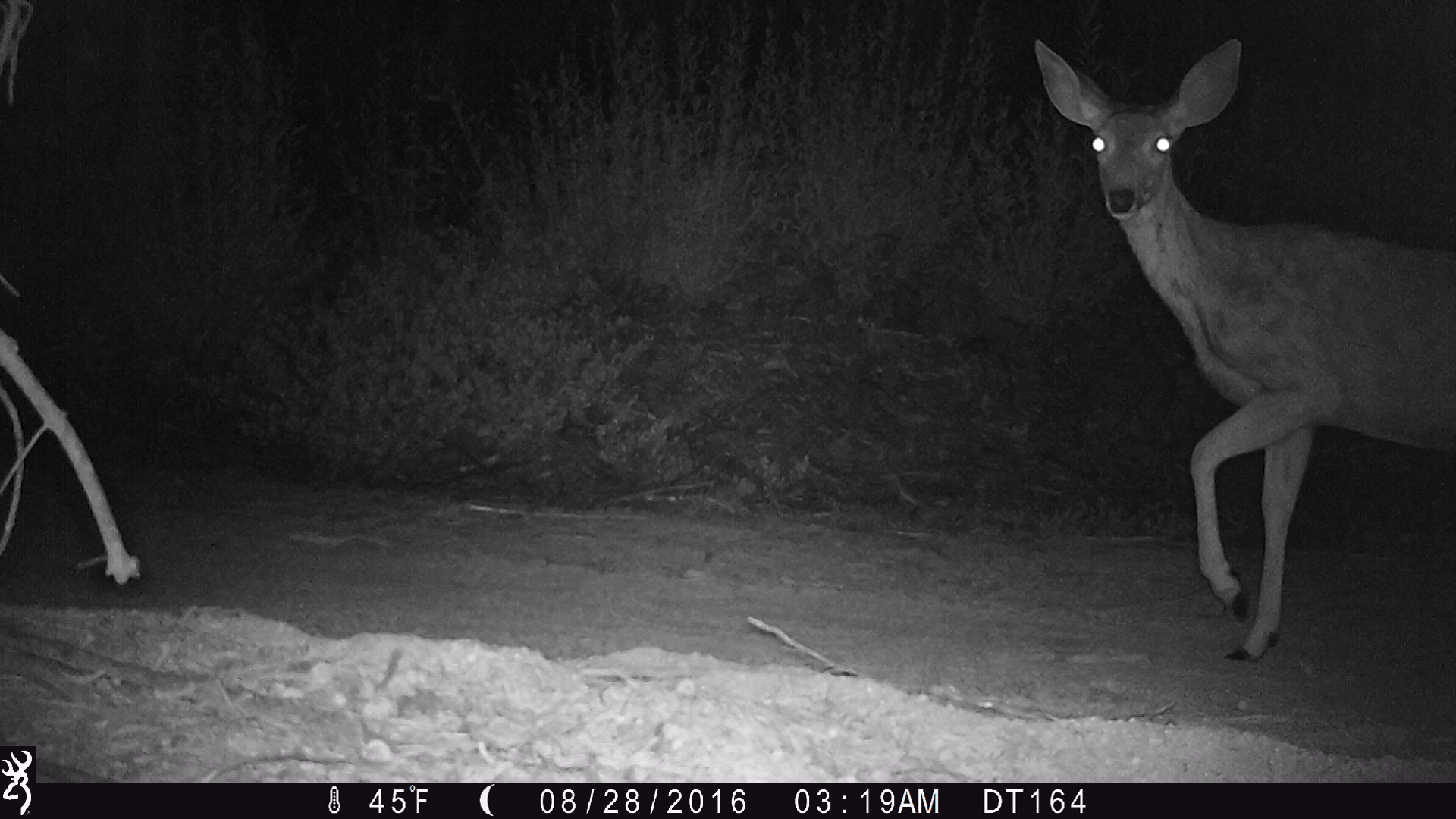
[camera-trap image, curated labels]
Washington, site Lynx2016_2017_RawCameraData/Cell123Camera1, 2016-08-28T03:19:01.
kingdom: Animalia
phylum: Chordata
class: Mammalia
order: Artiodactyla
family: Cervidae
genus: Odocoileus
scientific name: Odocoileus hemionus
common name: mule deer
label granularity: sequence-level